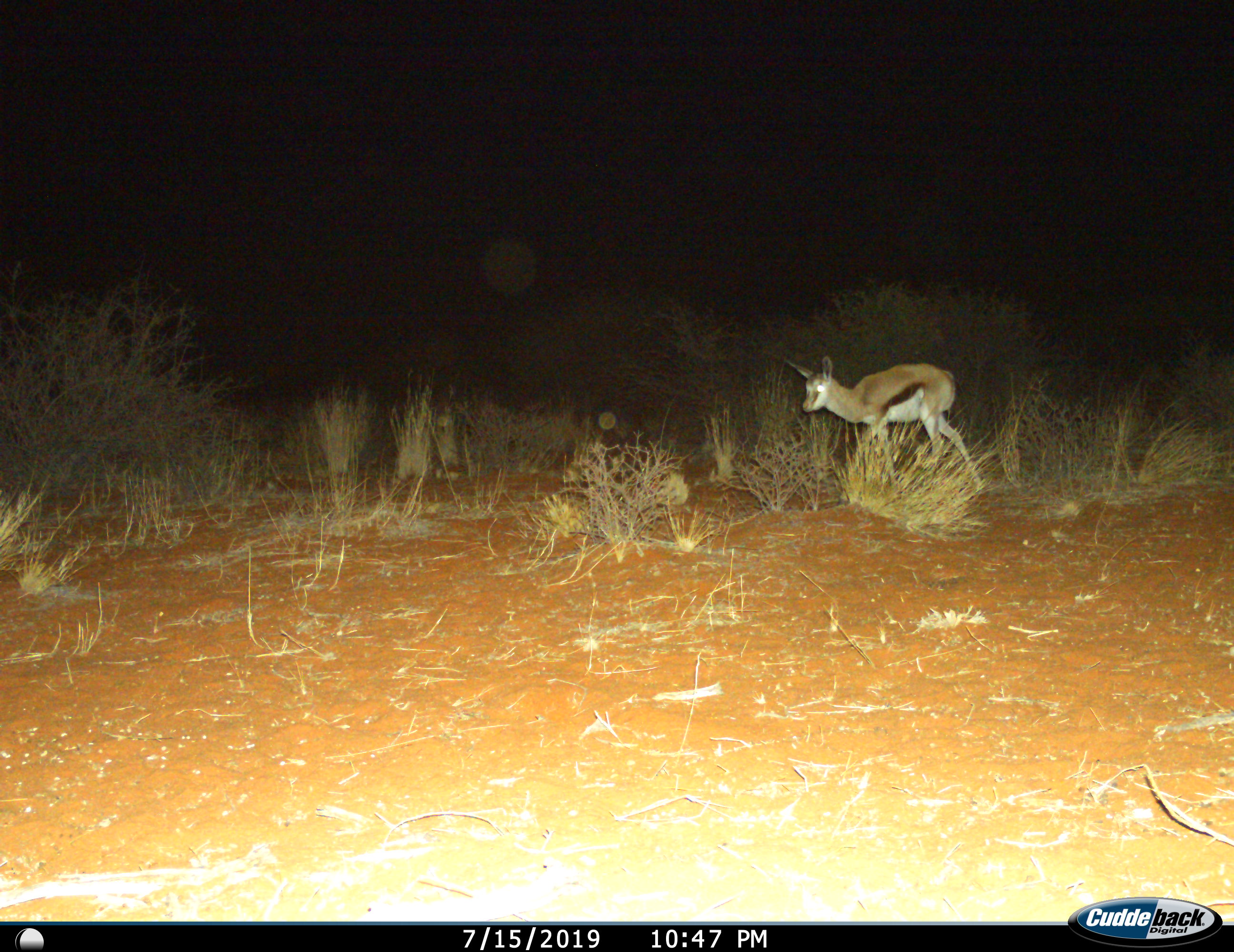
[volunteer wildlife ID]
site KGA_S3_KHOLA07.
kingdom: Animalia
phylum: Chordata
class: Mammalia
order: Artiodactyla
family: Bovidae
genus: Antidorcas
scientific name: Antidorcas marsupialis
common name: springbok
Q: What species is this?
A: Springbok (Antidorcas marsupialis).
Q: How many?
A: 1.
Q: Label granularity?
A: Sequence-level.